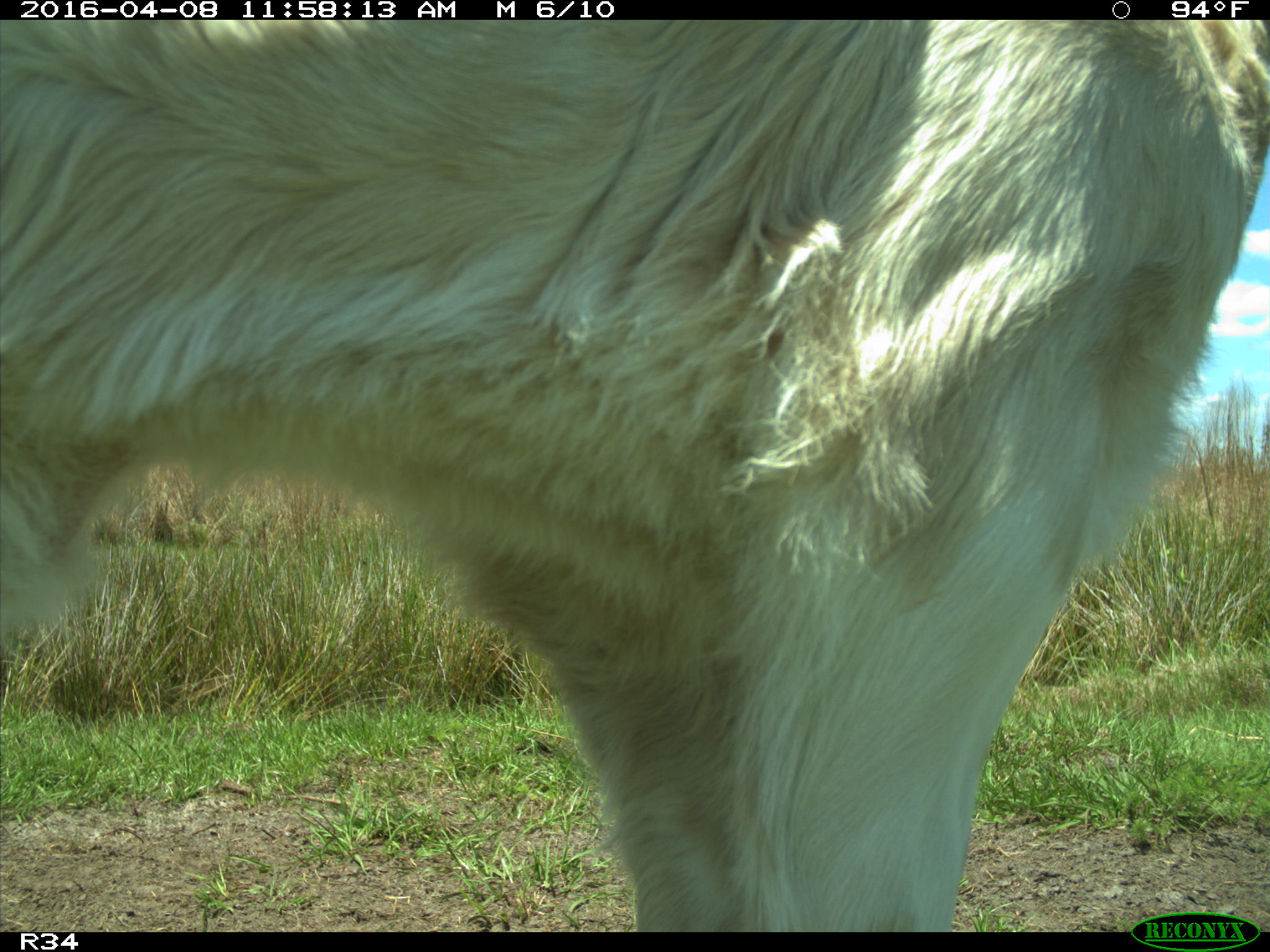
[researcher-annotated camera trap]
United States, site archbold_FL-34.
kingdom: Animalia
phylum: Chordata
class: Mammalia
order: Artiodactyla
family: Bovidae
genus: Bos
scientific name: Bos taurus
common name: domestic cow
Bos taurus (domestic cow).